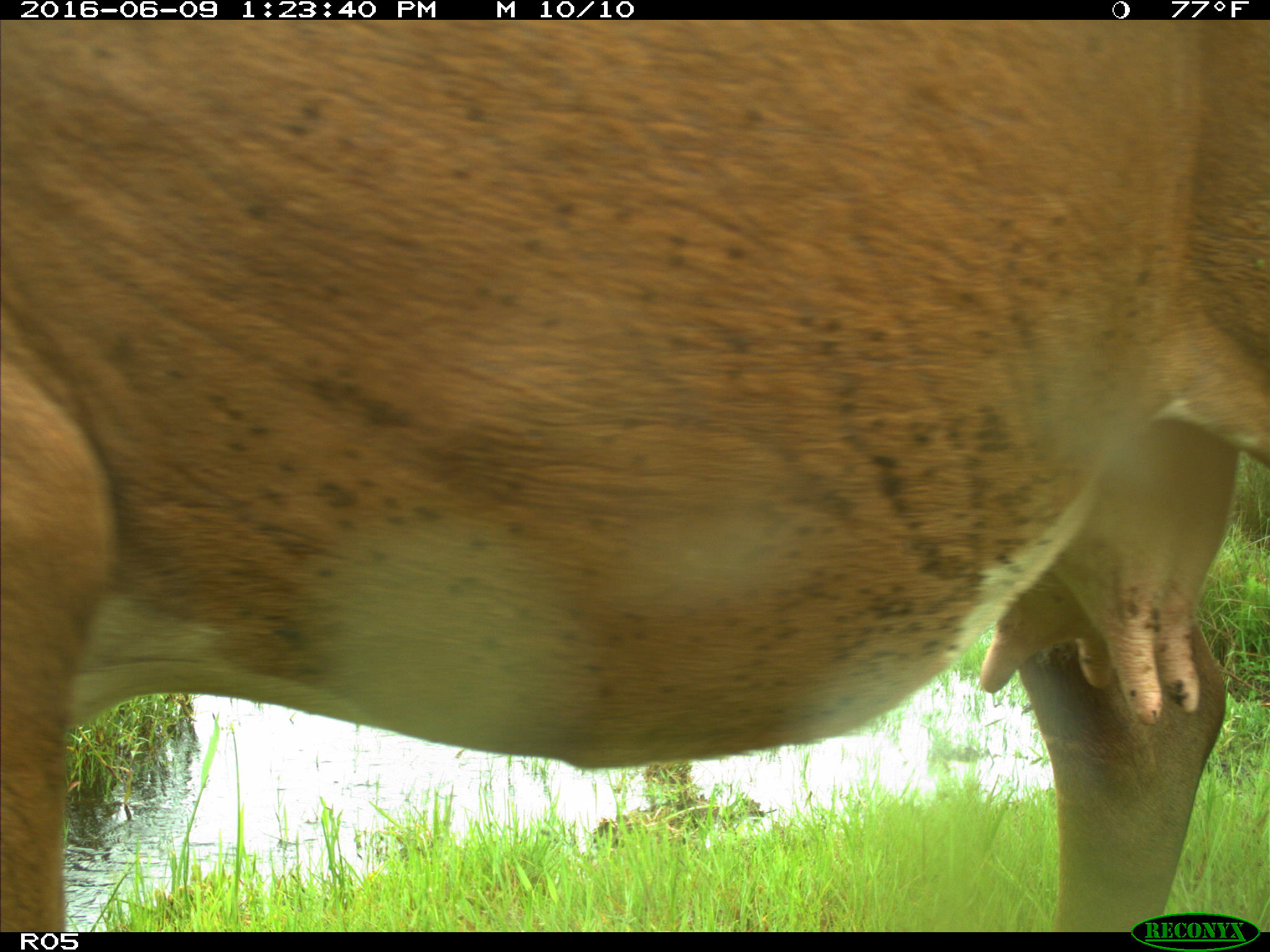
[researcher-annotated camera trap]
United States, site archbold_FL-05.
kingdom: Animalia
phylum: Chordata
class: Mammalia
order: Artiodactyla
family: Bovidae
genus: Bos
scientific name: Bos taurus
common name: domestic cow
Bos taurus (domestic cow).